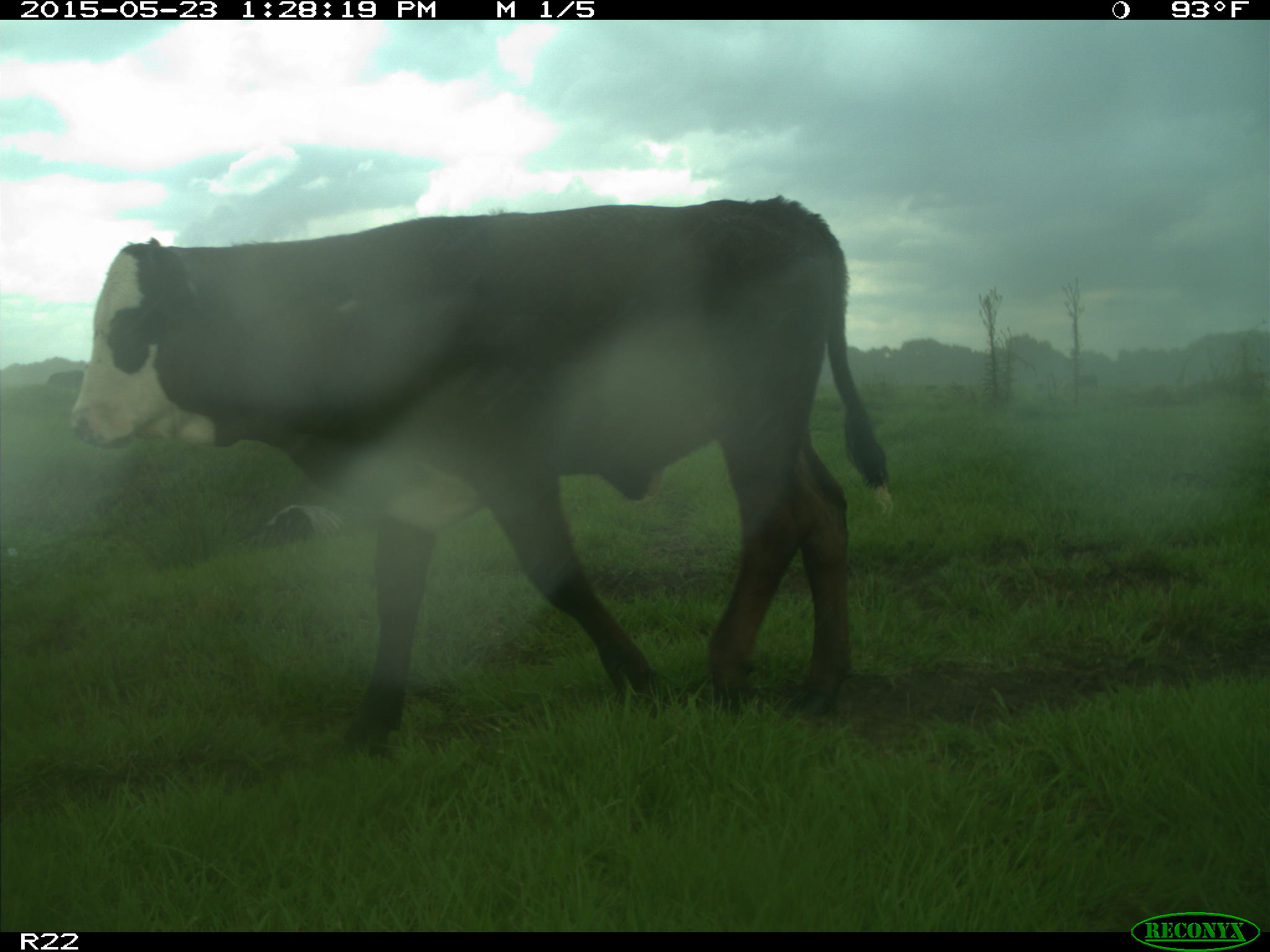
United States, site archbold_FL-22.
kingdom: Animalia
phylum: Chordata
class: Mammalia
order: Artiodactyla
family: Bovidae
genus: Bos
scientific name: Bos taurus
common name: domestic cow